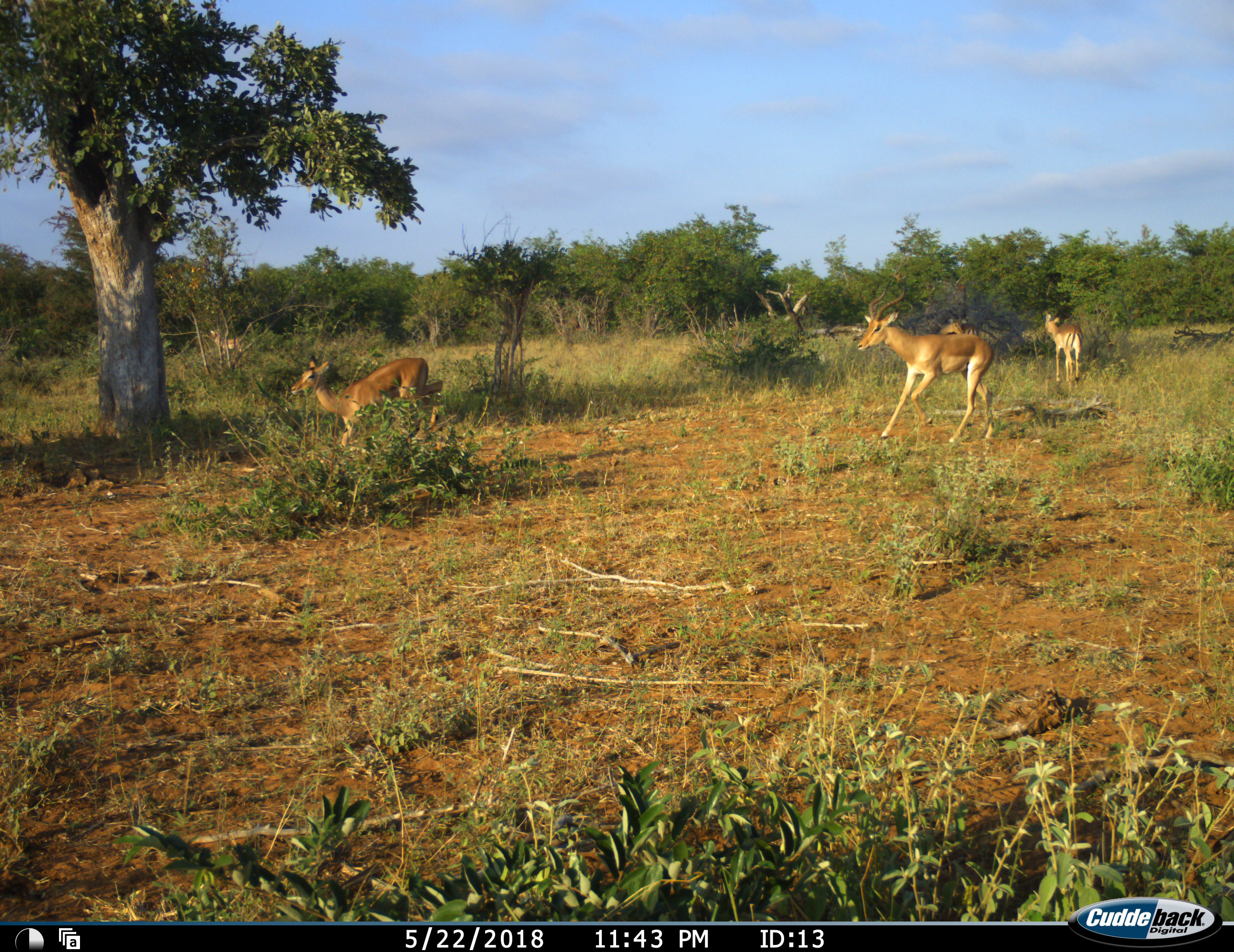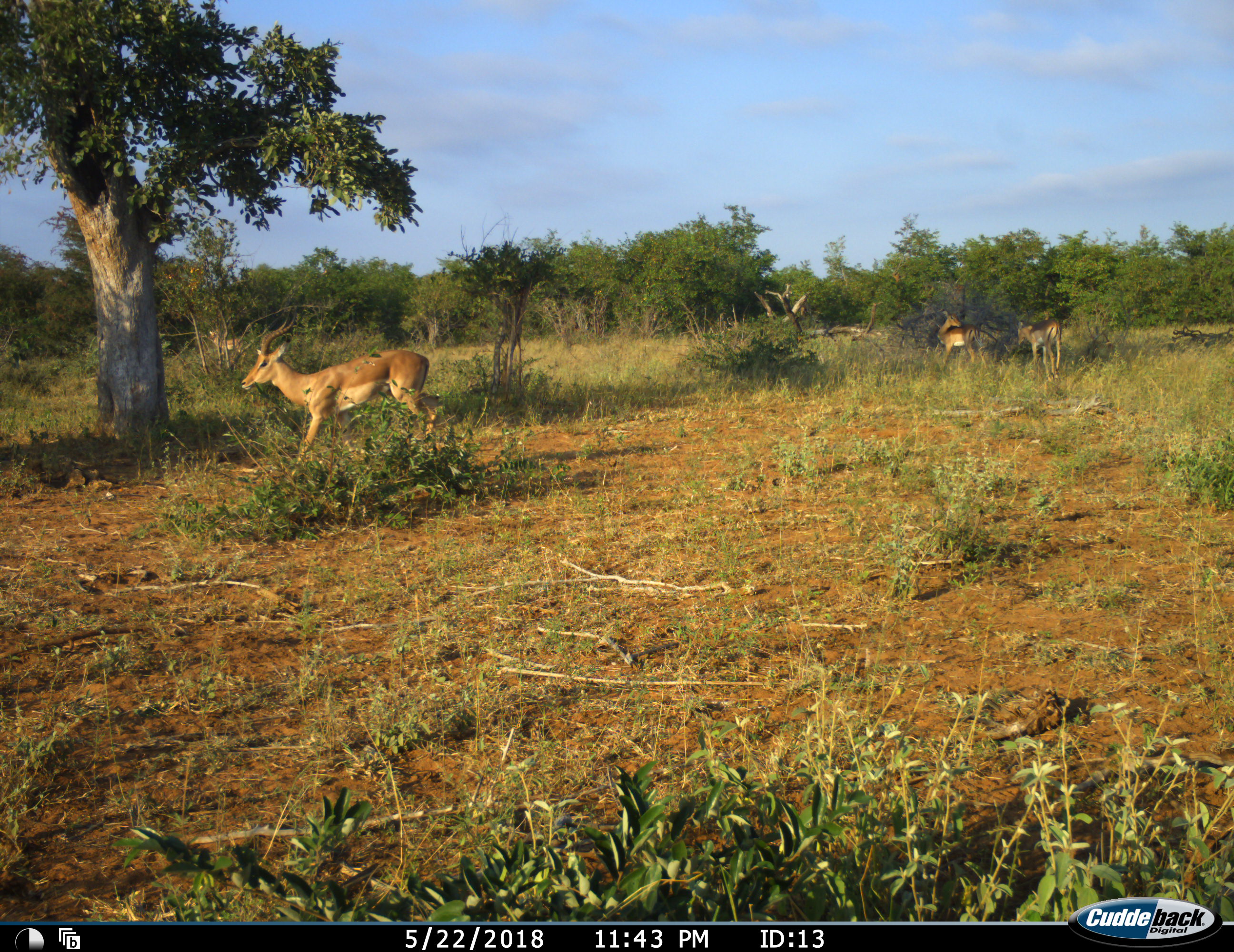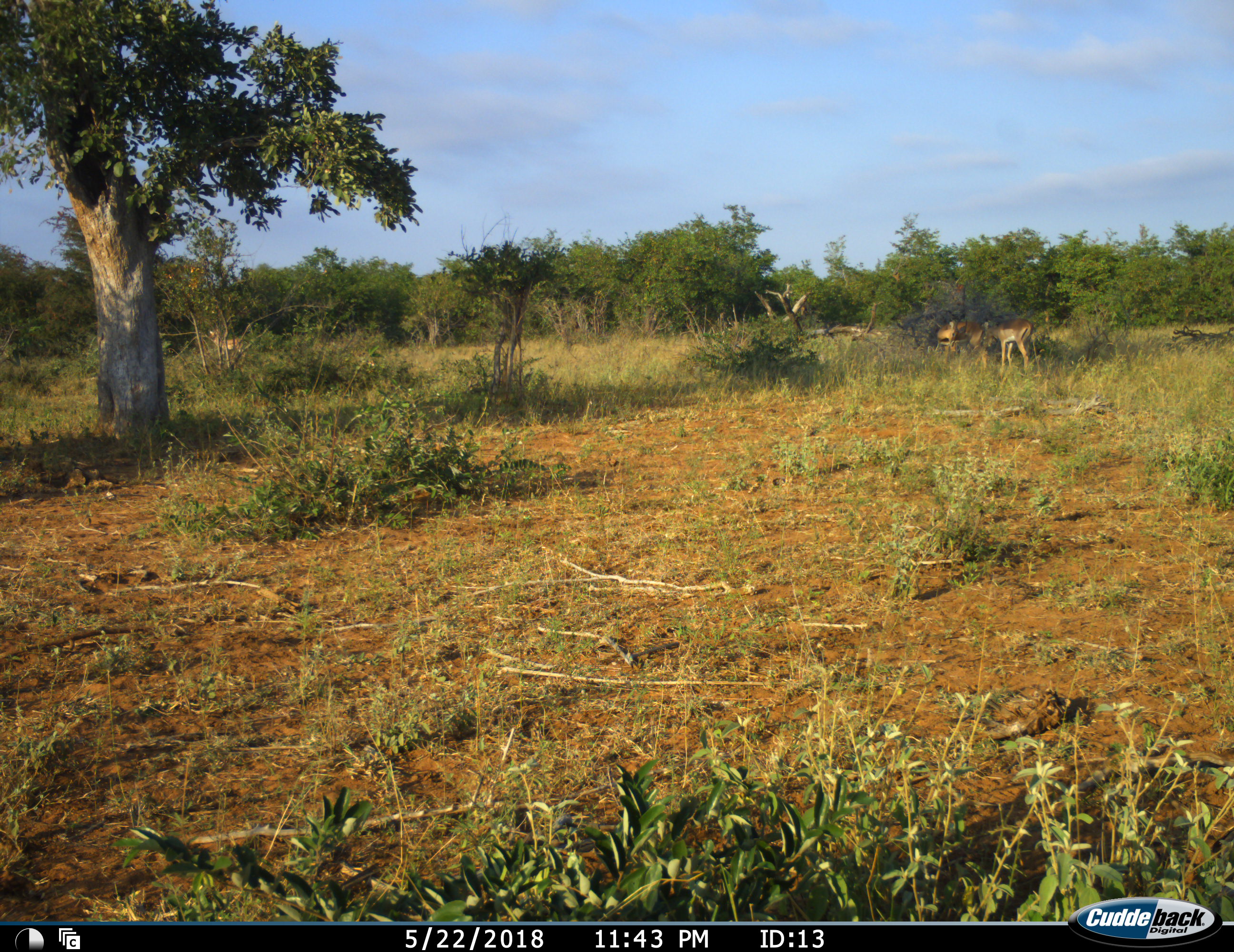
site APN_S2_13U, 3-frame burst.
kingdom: Animalia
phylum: Chordata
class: Mammalia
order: Artiodactyla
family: Bovidae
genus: Aepyceros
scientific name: Aepyceros melampus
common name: impala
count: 5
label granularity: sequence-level